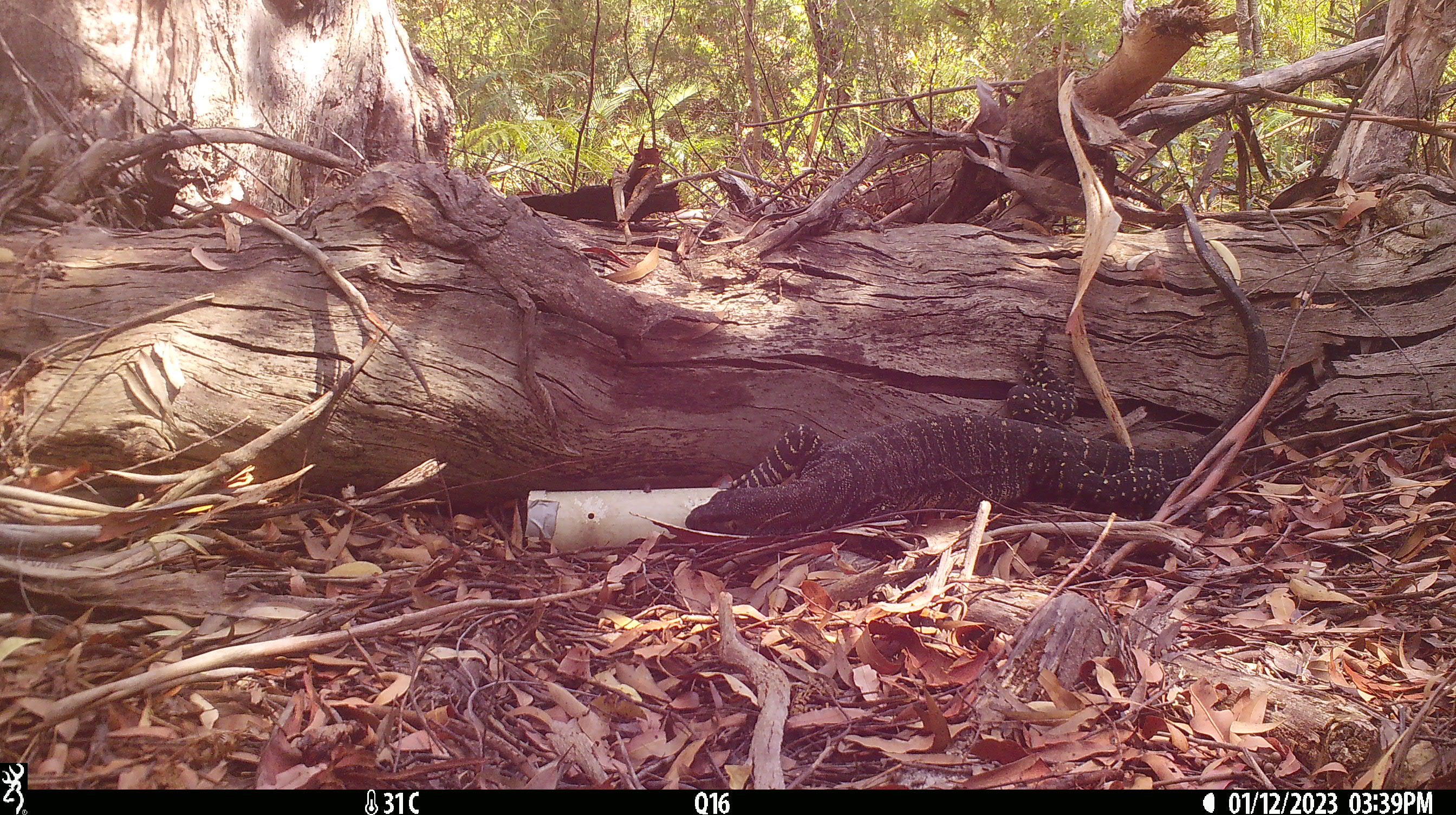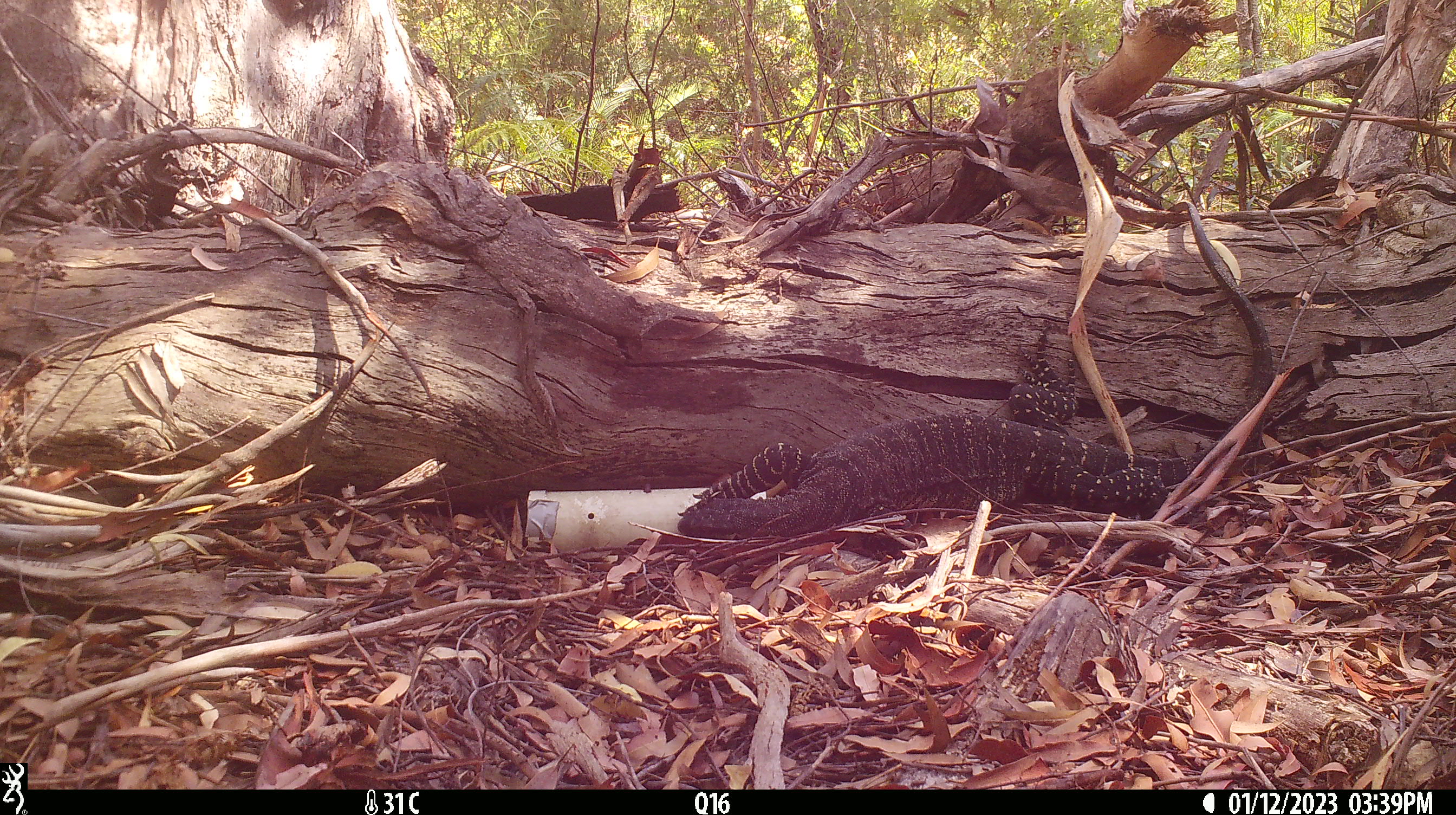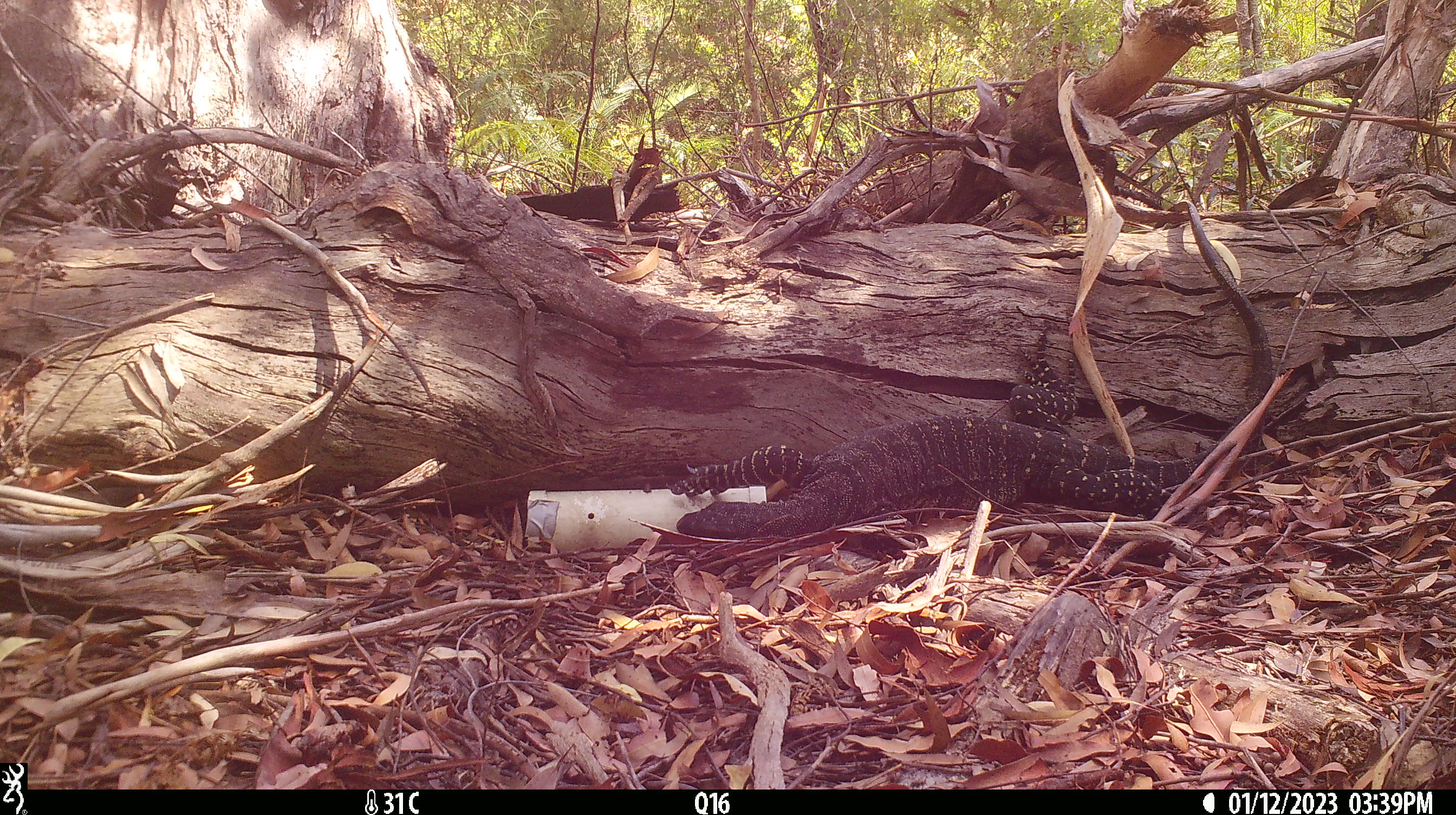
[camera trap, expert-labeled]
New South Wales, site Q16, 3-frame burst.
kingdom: Animalia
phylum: Chordata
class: Reptilia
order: Squamata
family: Varanidae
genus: Varanus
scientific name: Varanus varius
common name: lace monitor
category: goanna